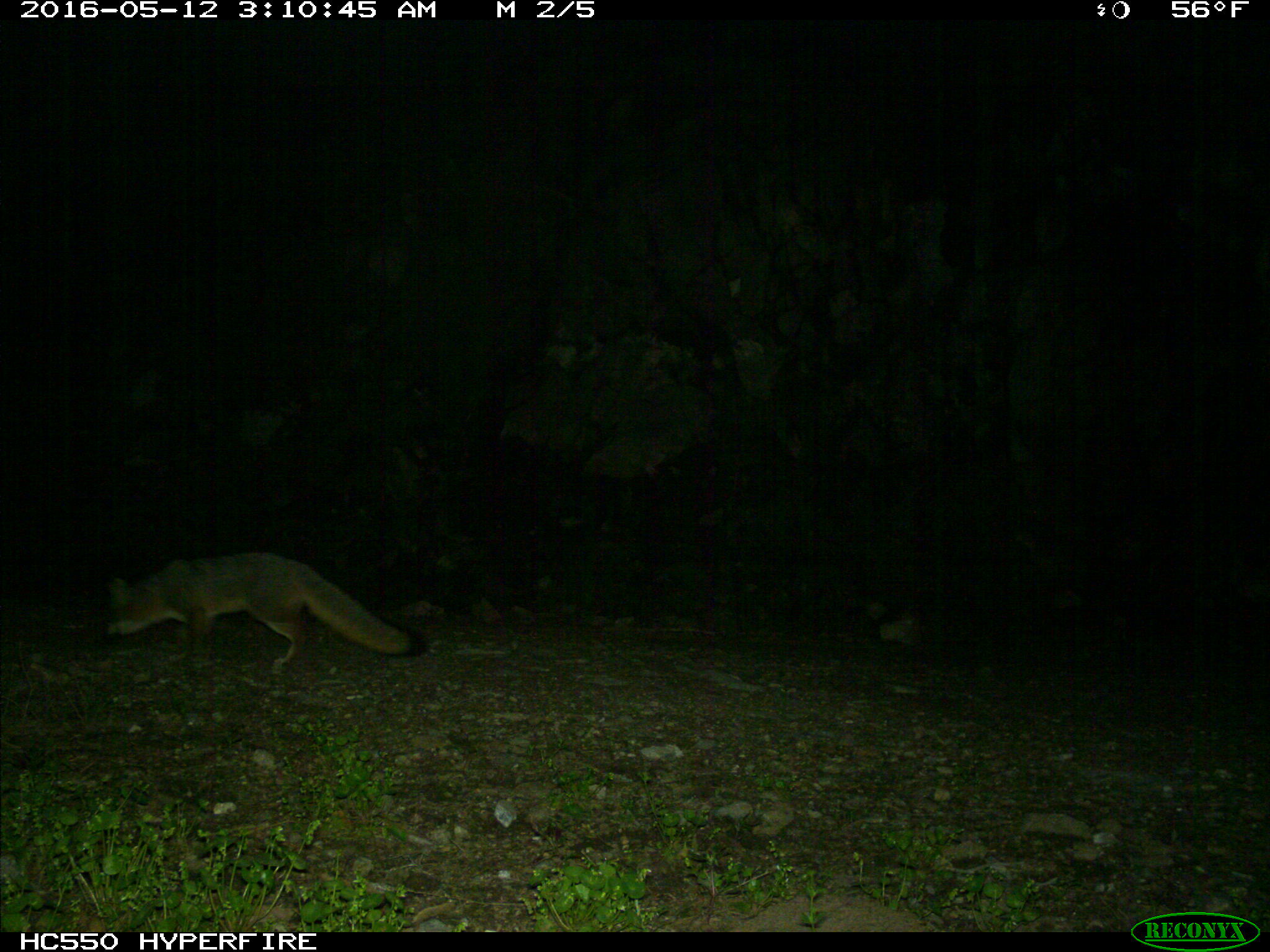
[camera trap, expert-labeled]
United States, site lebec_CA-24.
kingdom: Animalia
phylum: Chordata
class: Mammalia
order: Carnivora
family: Canidae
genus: Urocyon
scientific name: Urocyon cinereoargenteus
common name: gray fox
Urocyon cinereoargenteus (gray fox).